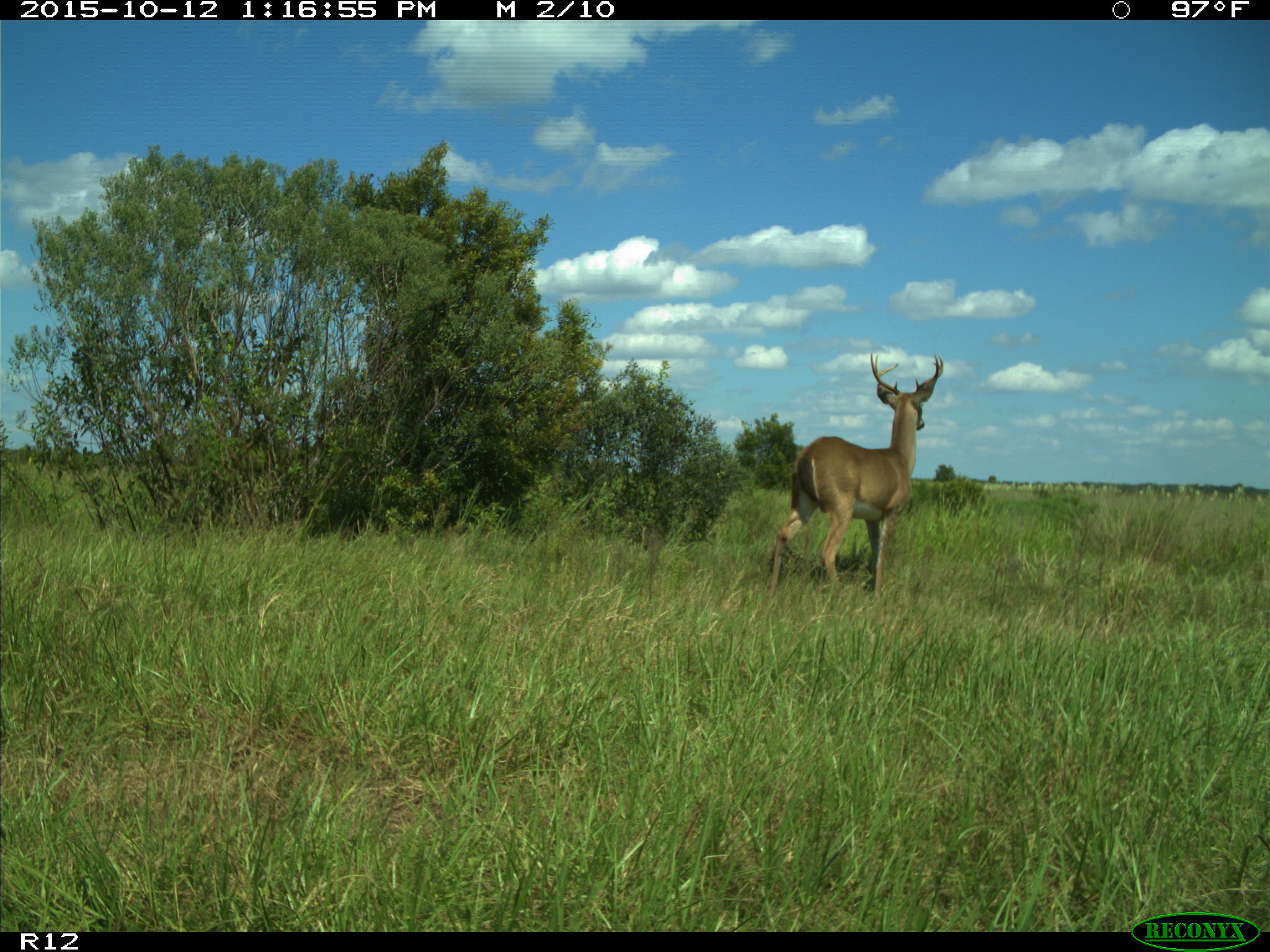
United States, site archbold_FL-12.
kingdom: Animalia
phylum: Chordata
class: Mammalia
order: Artiodactyla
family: Cervidae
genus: Odocoileus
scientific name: Odocoileus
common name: deer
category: unidentified deer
Unidentified deer (deer) (Odocoileus).